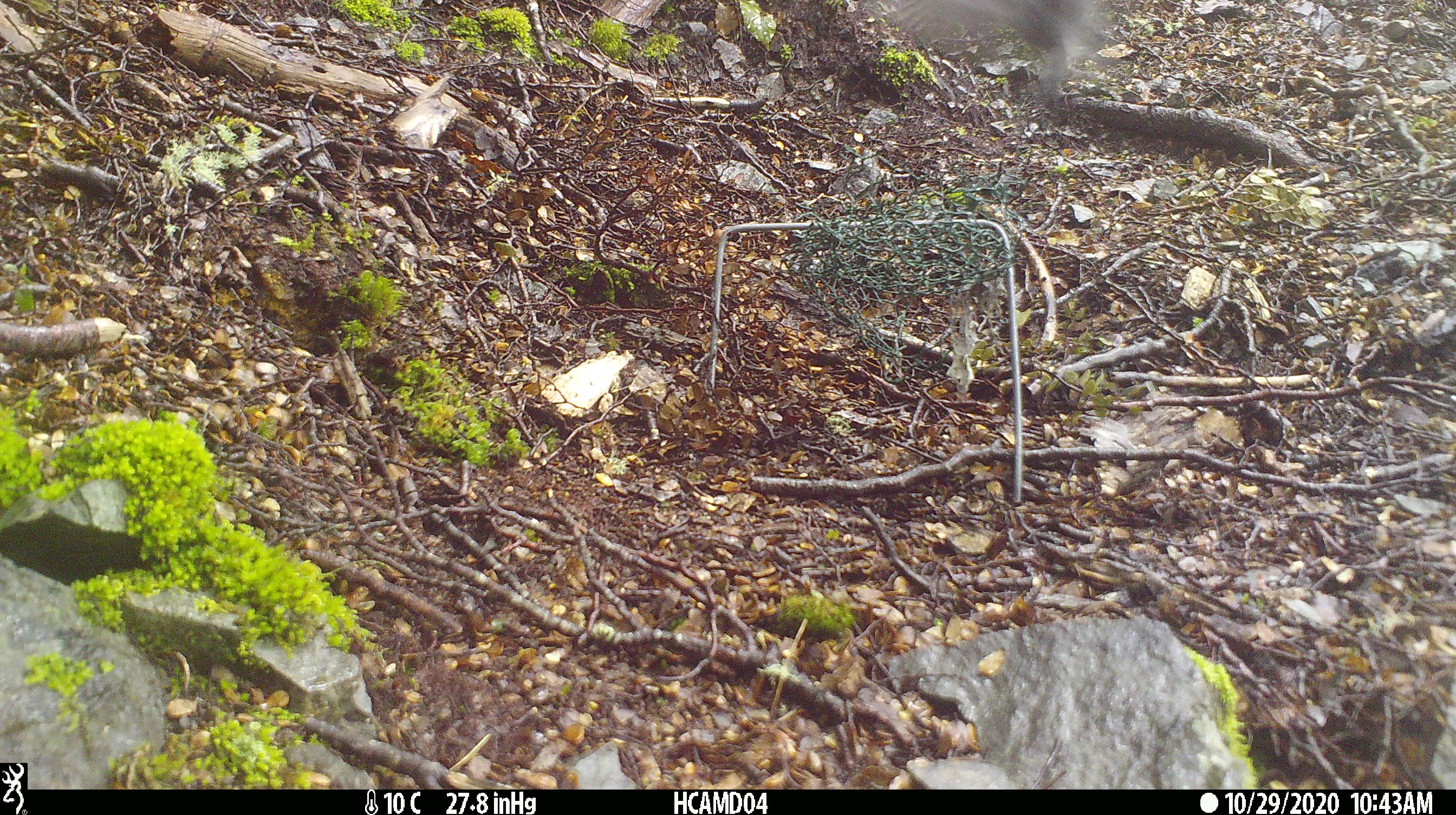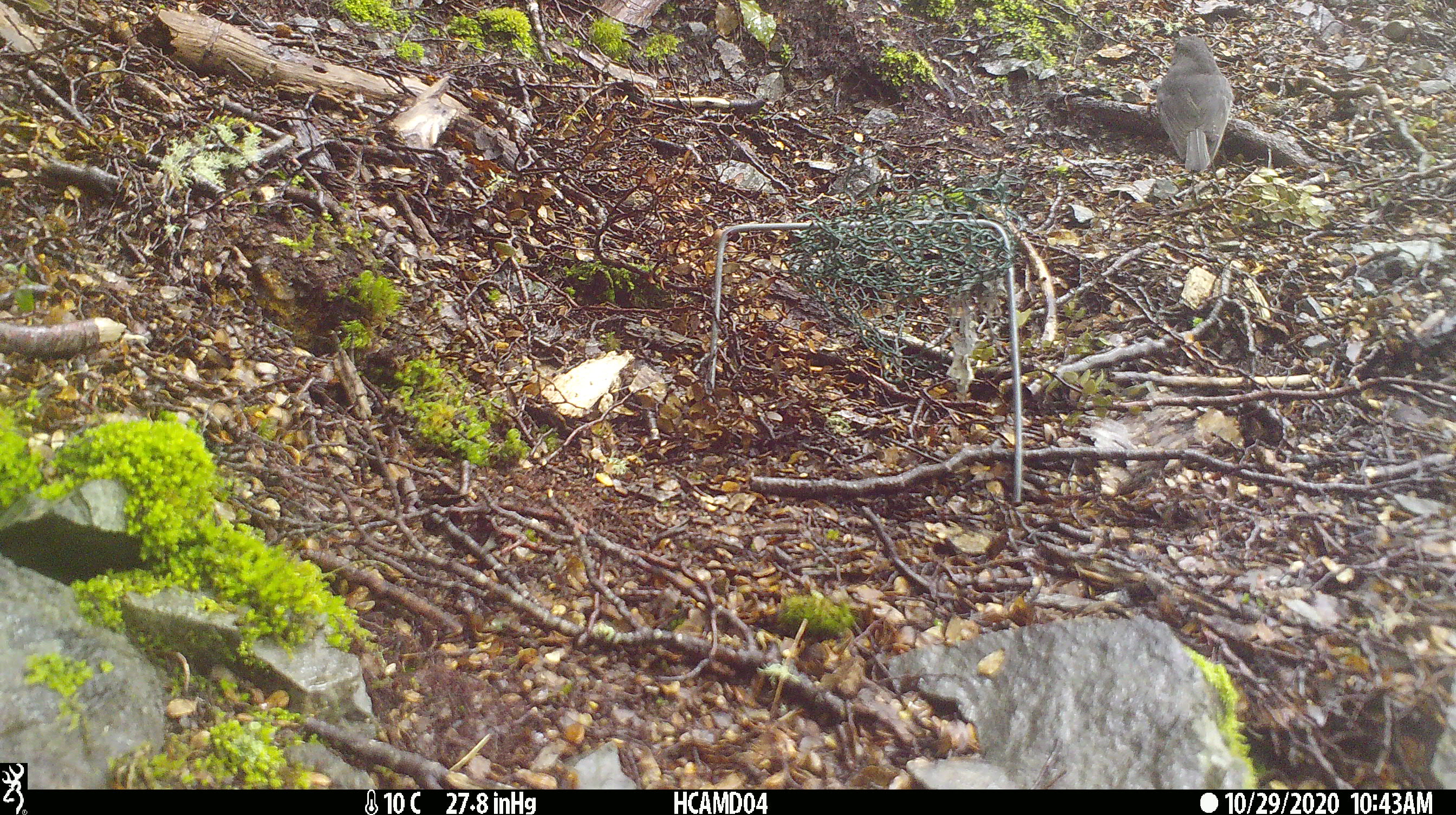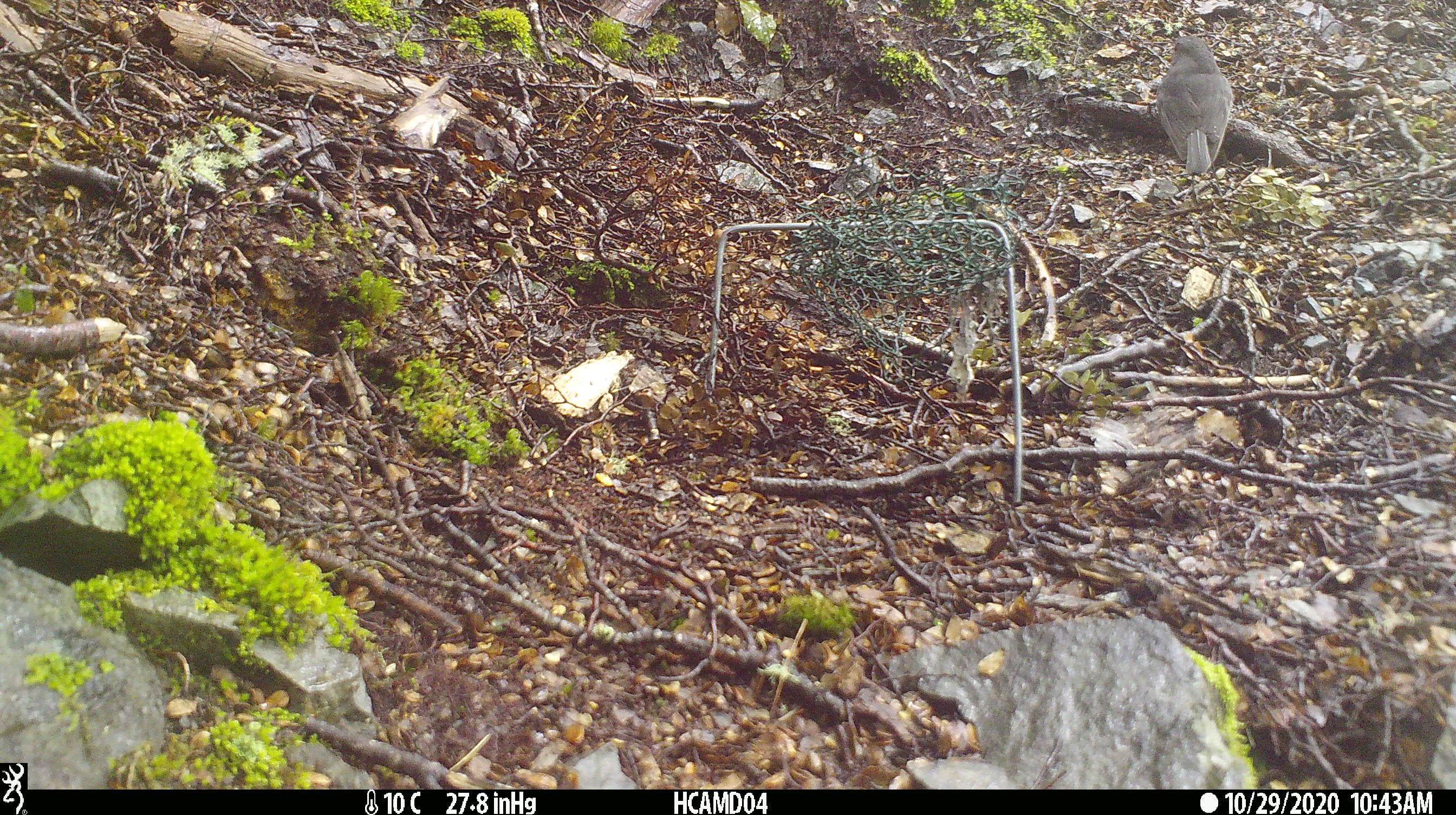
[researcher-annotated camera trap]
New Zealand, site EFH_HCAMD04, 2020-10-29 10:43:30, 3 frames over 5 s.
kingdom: Animalia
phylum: Chordata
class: Aves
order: Passeriformes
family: Petroicidae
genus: Petroica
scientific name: Petroica australis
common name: new zealand robin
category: robin